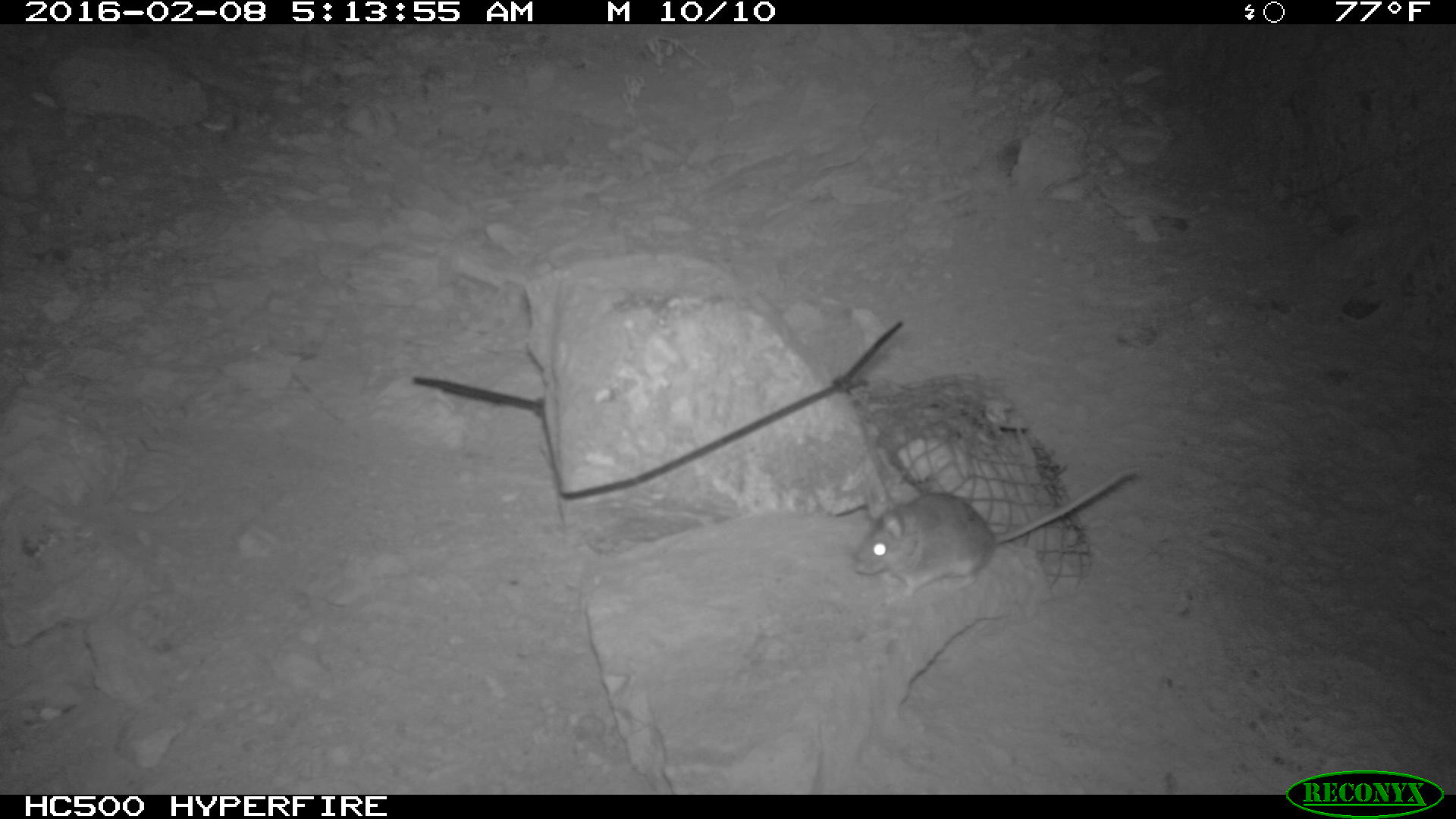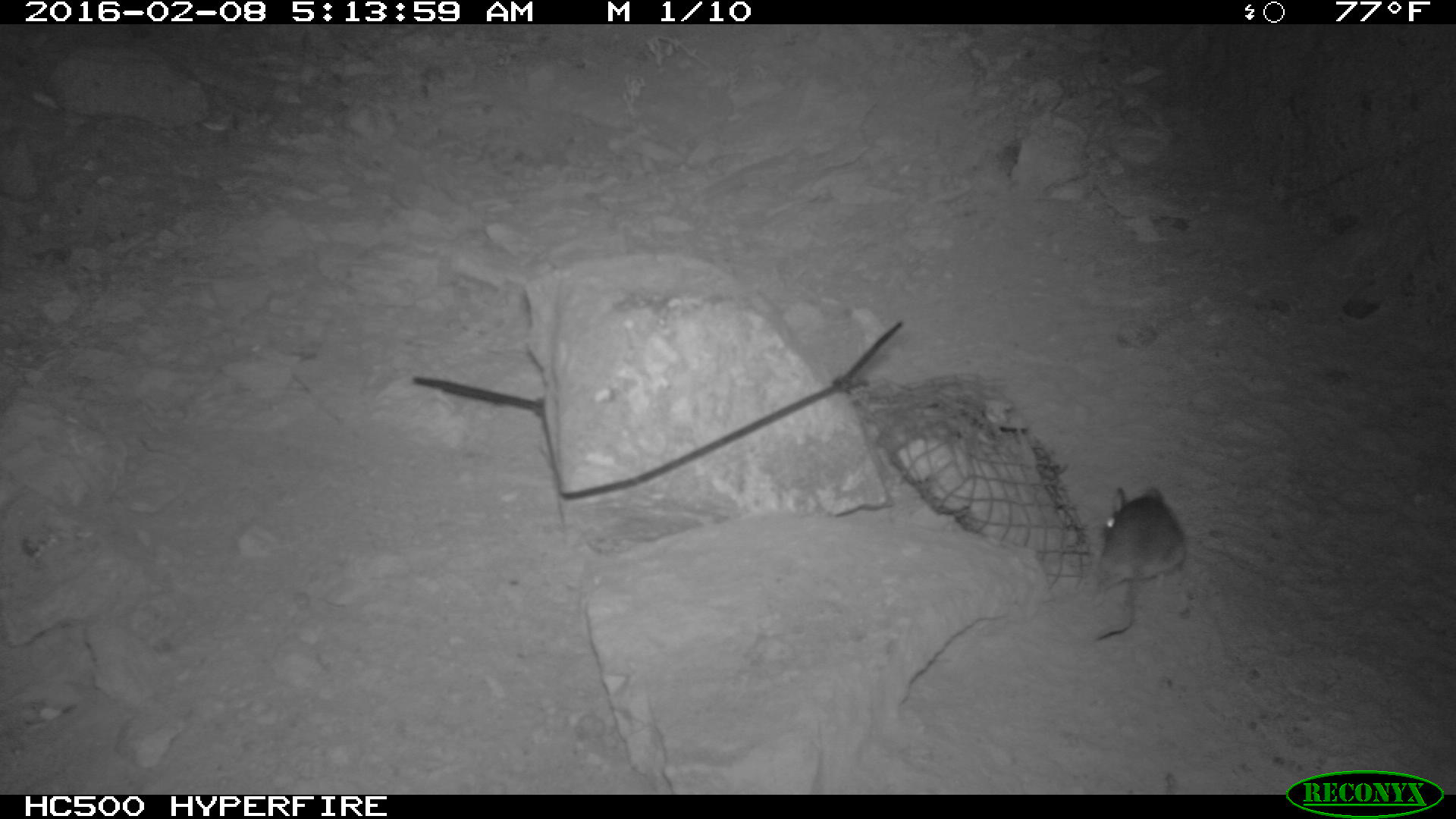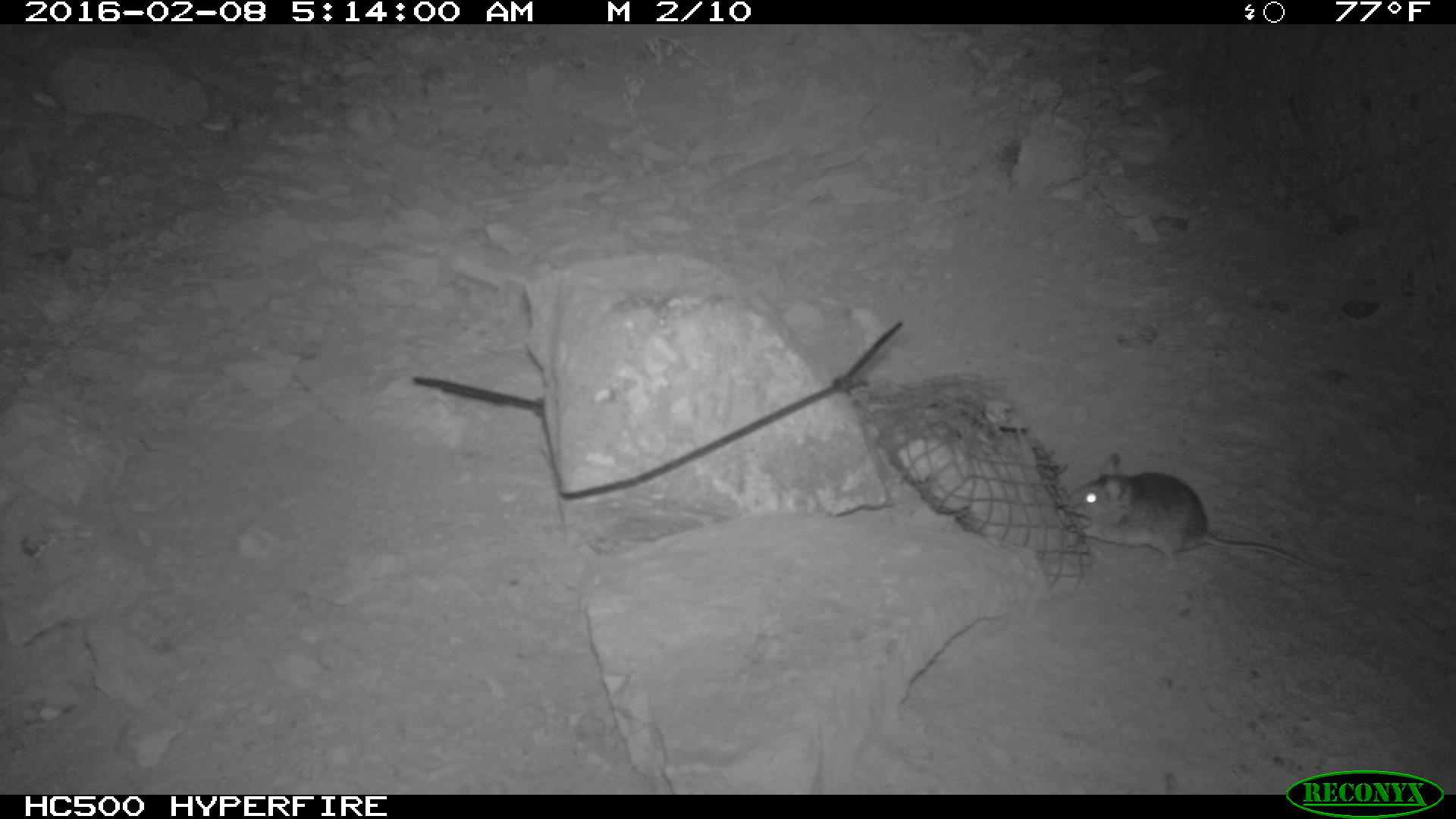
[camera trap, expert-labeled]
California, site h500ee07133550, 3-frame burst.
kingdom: Animalia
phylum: Chordata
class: Mammalia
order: Rodentia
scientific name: Rodentia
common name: rodent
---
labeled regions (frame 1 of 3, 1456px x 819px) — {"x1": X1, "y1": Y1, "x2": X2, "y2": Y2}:
rodent: {"x1": 848, "y1": 465, "x2": 1141, "y2": 604}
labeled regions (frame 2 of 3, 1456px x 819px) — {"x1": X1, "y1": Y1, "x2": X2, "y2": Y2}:
rodent: {"x1": 1092, "y1": 488, "x2": 1188, "y2": 640}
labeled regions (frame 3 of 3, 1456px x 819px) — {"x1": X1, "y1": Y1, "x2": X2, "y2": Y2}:
rodent: {"x1": 1068, "y1": 449, "x2": 1324, "y2": 572}